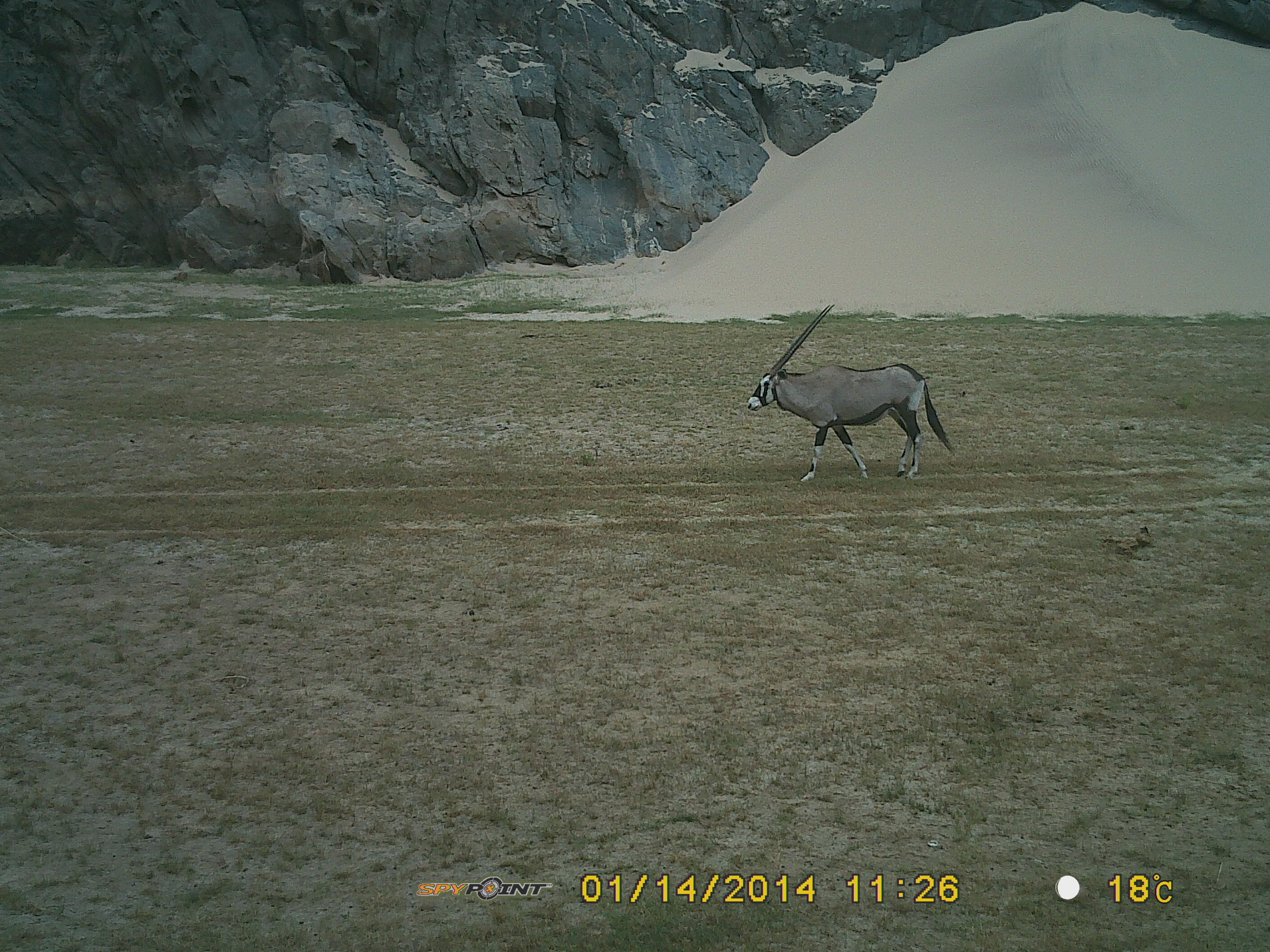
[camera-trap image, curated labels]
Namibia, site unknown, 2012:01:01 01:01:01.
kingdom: Animalia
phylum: Chordata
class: Mammalia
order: Artiodactyla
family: Bovidae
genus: Oryx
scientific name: Oryx gazella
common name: gemsbok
Oryx gazella (gemsbok).